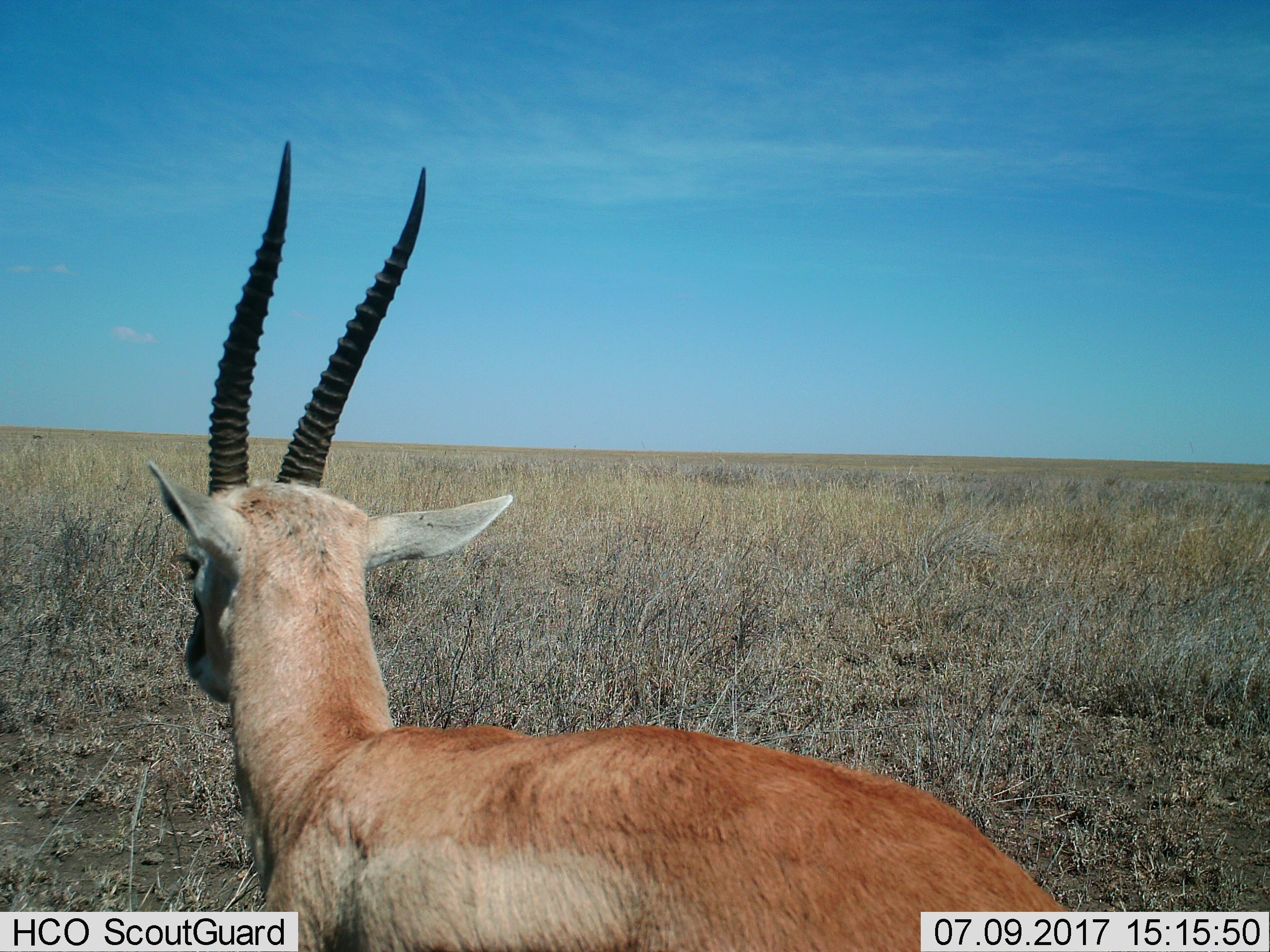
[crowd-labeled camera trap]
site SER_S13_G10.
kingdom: Animalia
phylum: Chordata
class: Mammalia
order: Artiodactyla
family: Bovidae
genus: Eudorcas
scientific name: Eudorcas thomsonii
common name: thomson's gazelle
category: gazellethomsons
Gazellethomsons (thomson's gazelle) (Eudorcas thomsonii), count 1. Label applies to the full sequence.